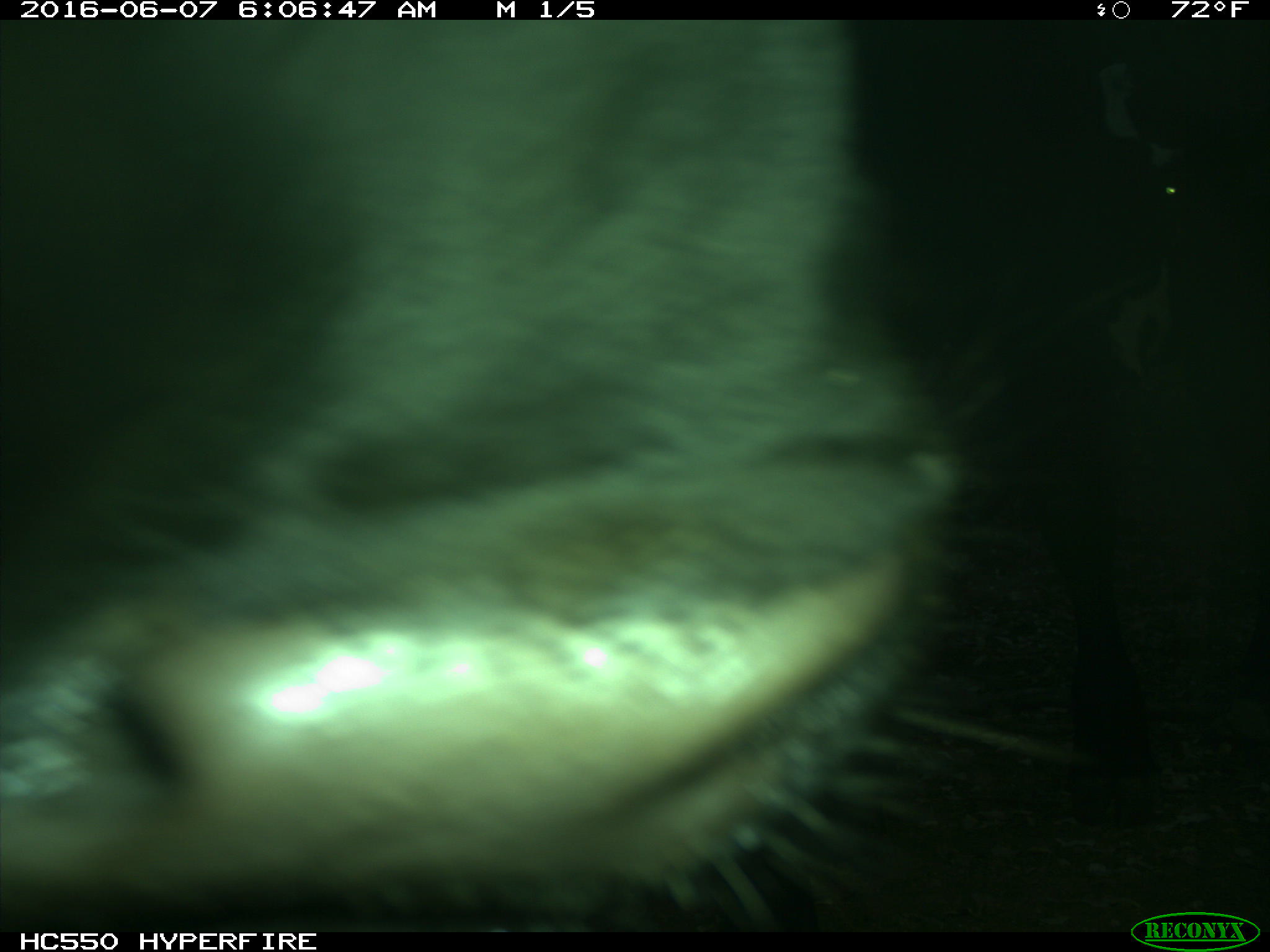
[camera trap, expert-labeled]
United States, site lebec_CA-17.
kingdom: Animalia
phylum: Chordata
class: Mammalia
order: Artiodactyla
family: Bovidae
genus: Bos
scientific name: Bos taurus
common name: domestic cow